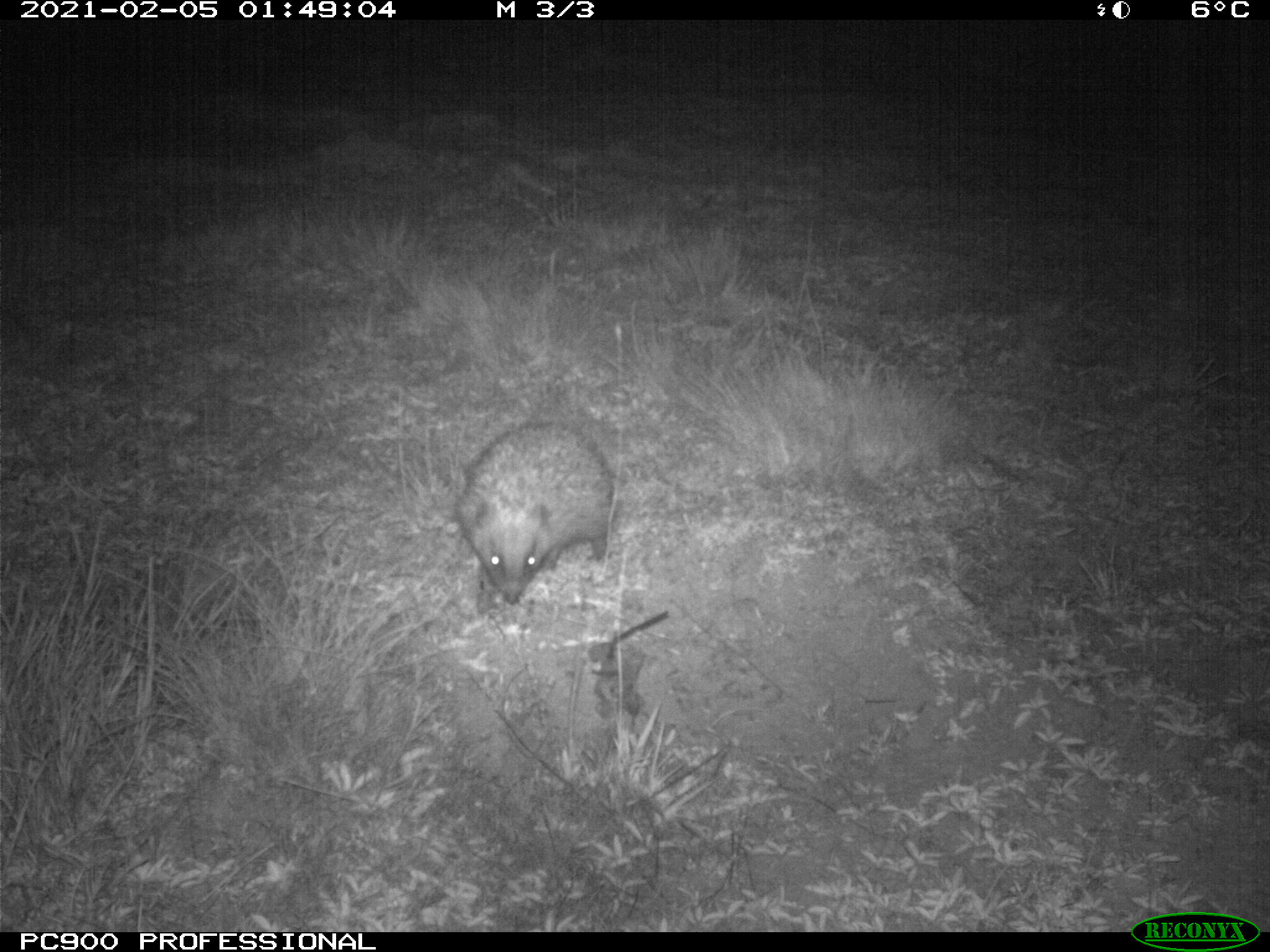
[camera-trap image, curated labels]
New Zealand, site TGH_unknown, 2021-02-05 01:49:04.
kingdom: Animalia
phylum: Chordata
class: Mammalia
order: Eulipotyphla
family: Erinaceidae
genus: Erinaceus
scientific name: Erinaceus europaeus europaeus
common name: european hedgehog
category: hedgehog